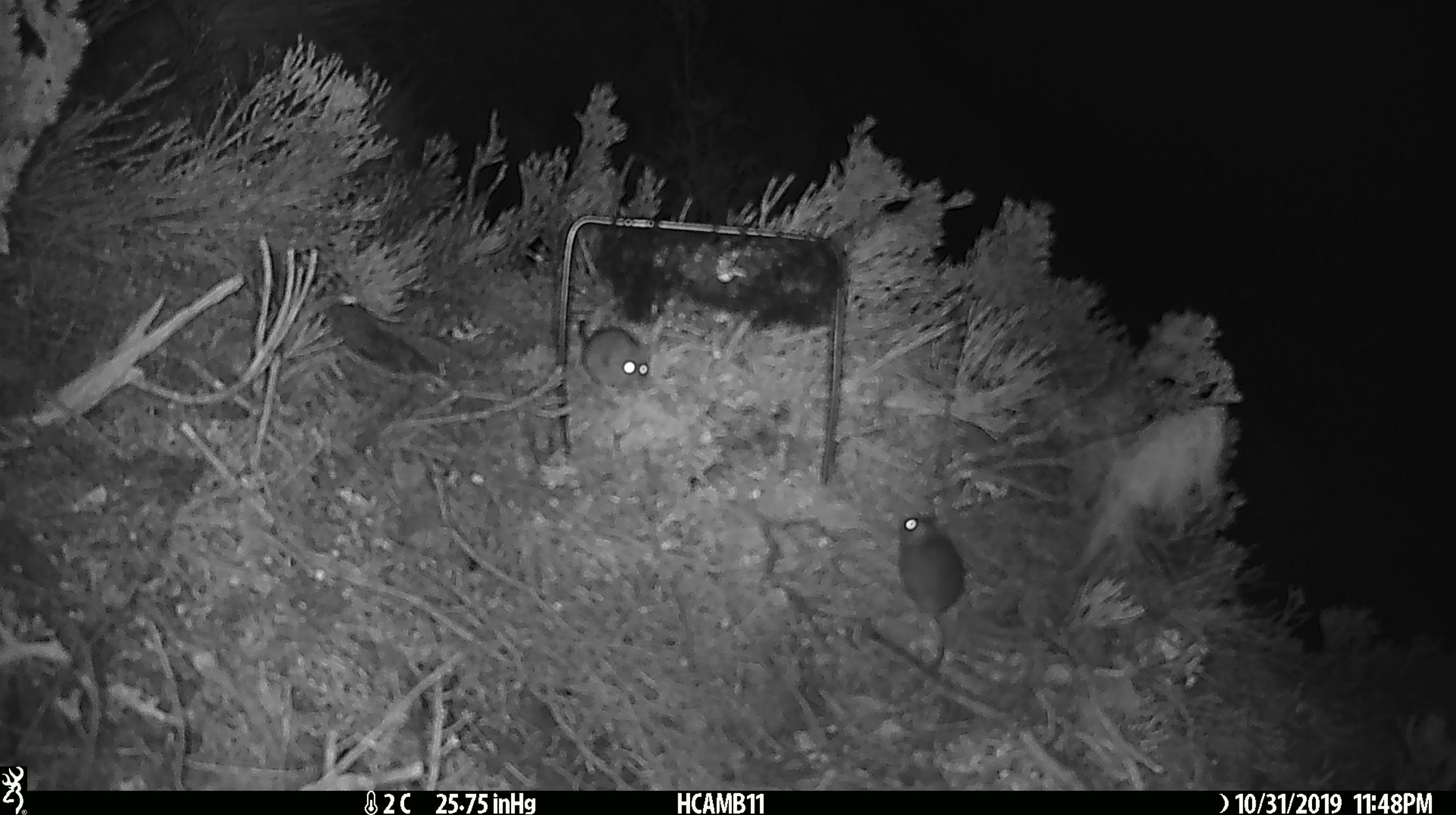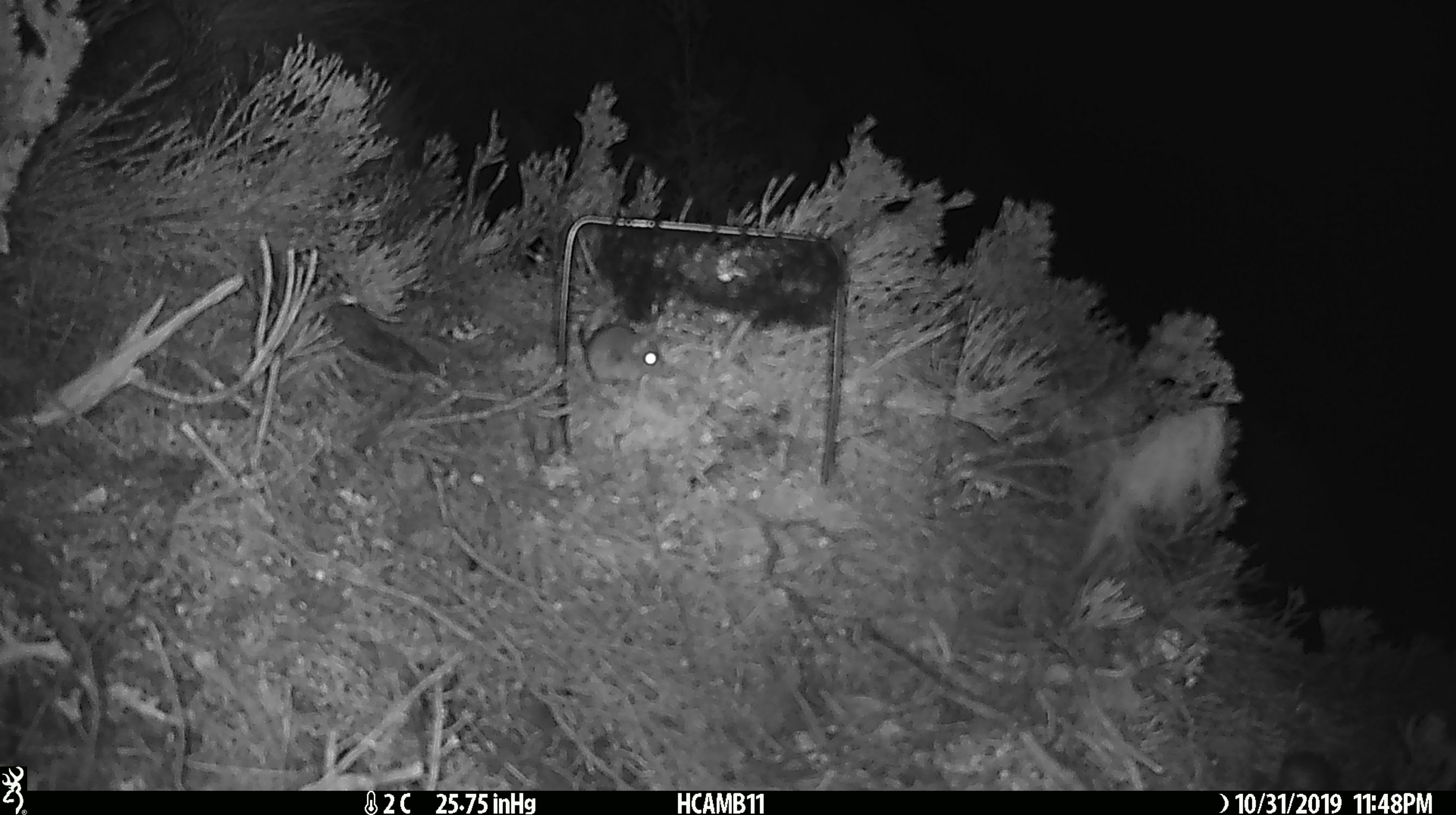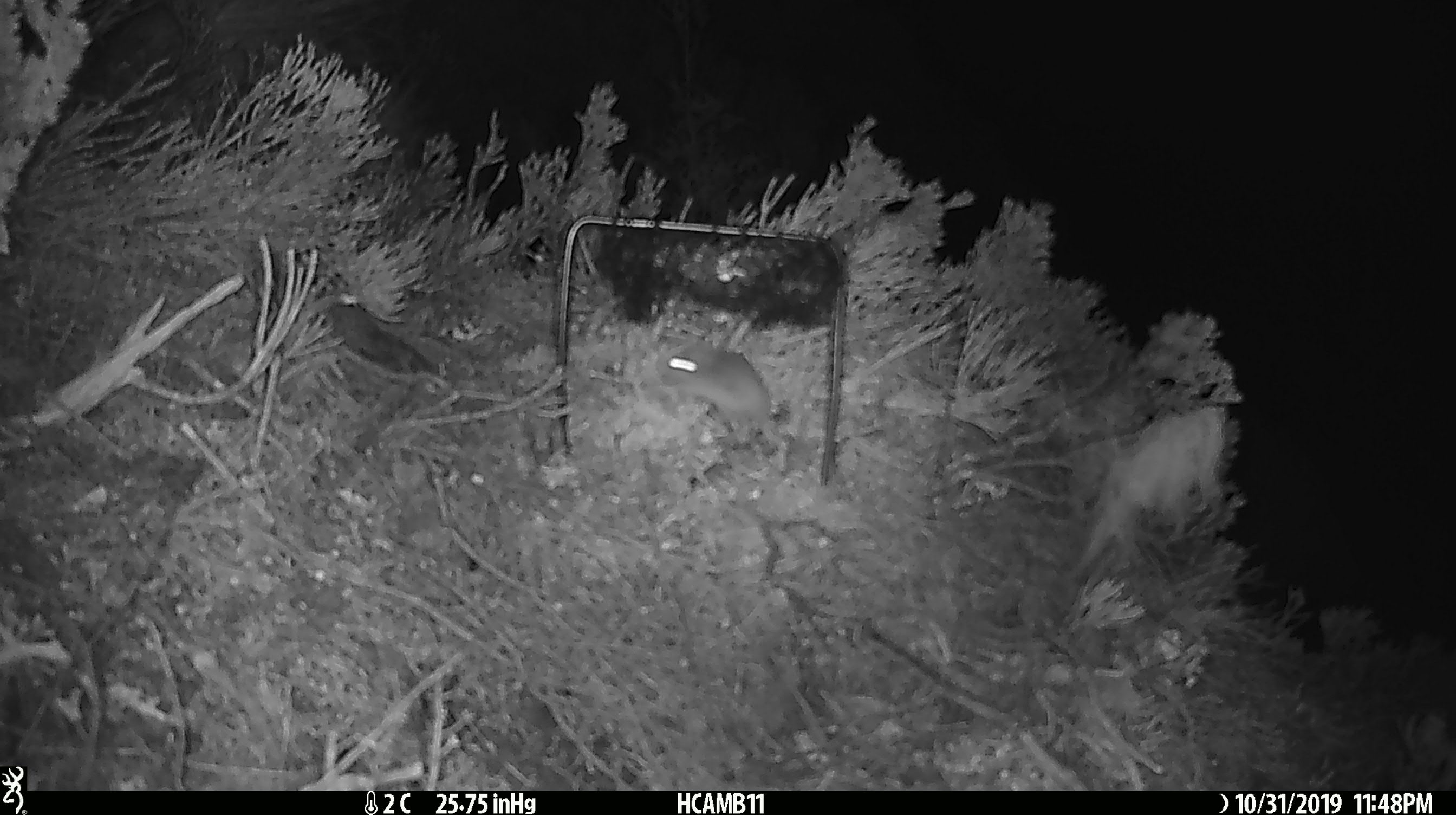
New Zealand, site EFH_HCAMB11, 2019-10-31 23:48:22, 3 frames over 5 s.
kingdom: Animalia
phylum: Chordata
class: Mammalia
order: Rodentia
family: Muridae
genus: Mus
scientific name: Mus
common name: mouse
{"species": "mouse (Mus)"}